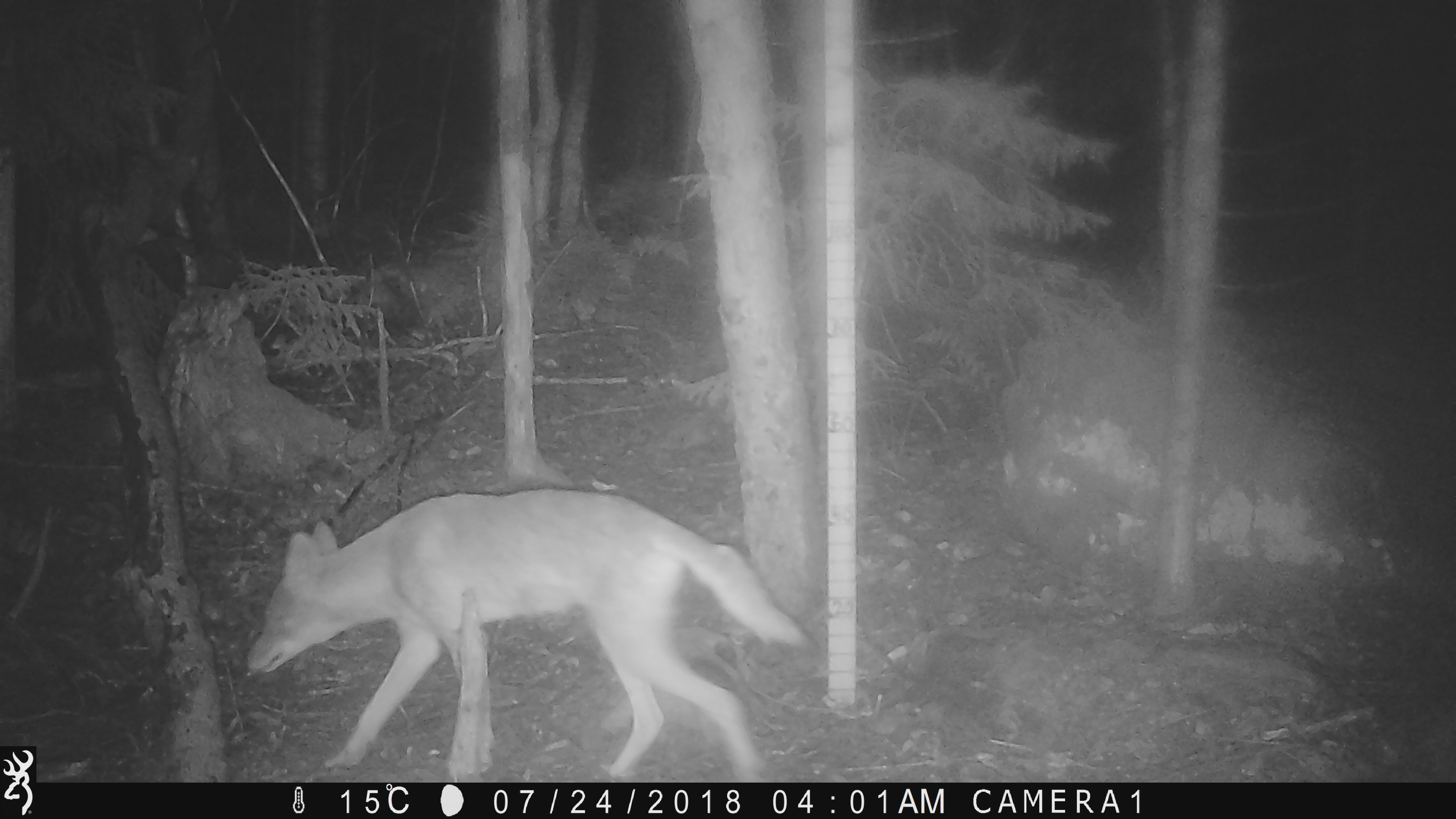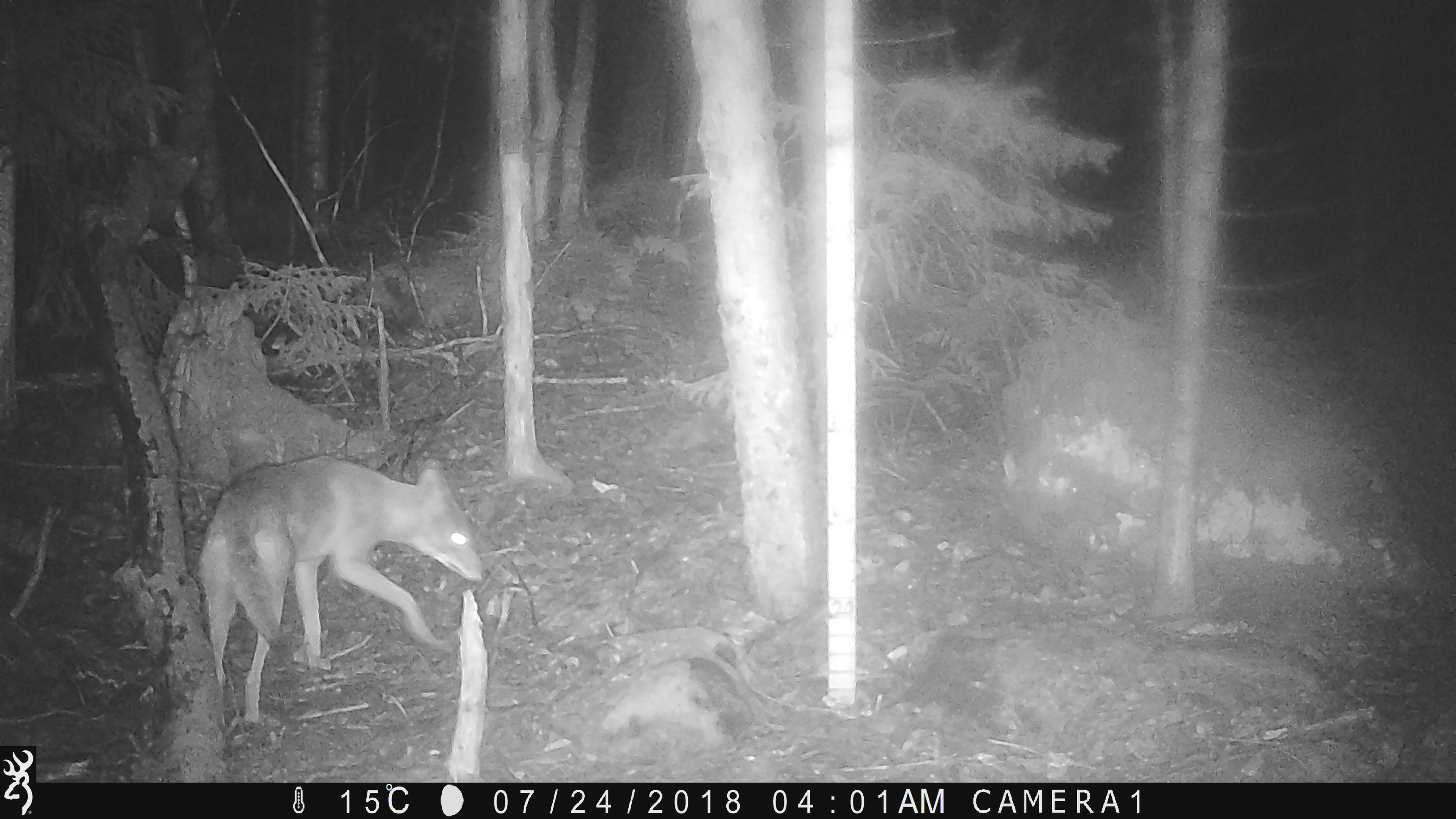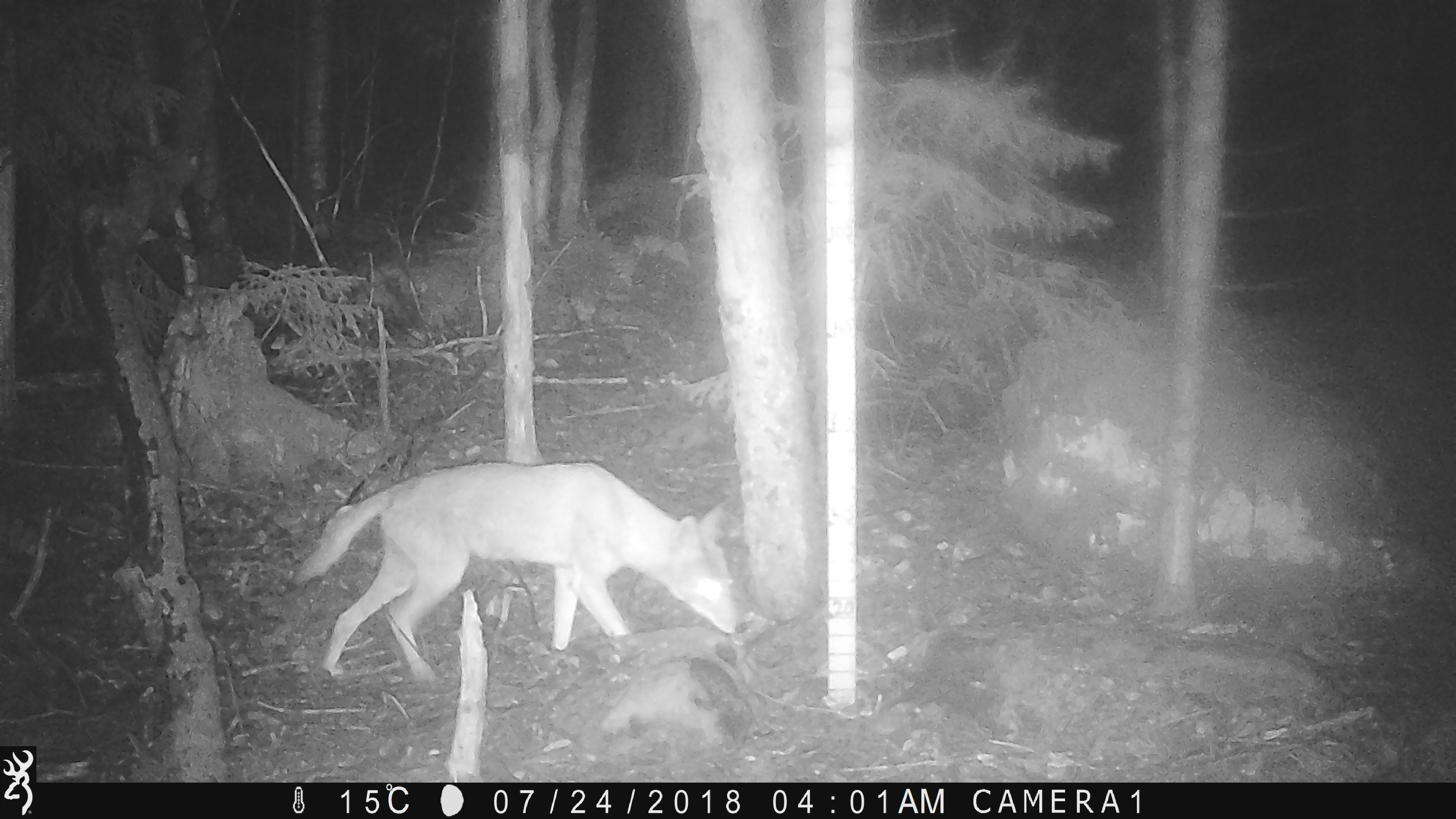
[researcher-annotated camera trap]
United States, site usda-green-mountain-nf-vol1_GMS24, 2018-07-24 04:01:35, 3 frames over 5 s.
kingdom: Animalia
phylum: Chordata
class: Mammalia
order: Carnivora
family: Canidae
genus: Canis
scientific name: Canis latrans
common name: coyote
Coyote (Canis latrans).